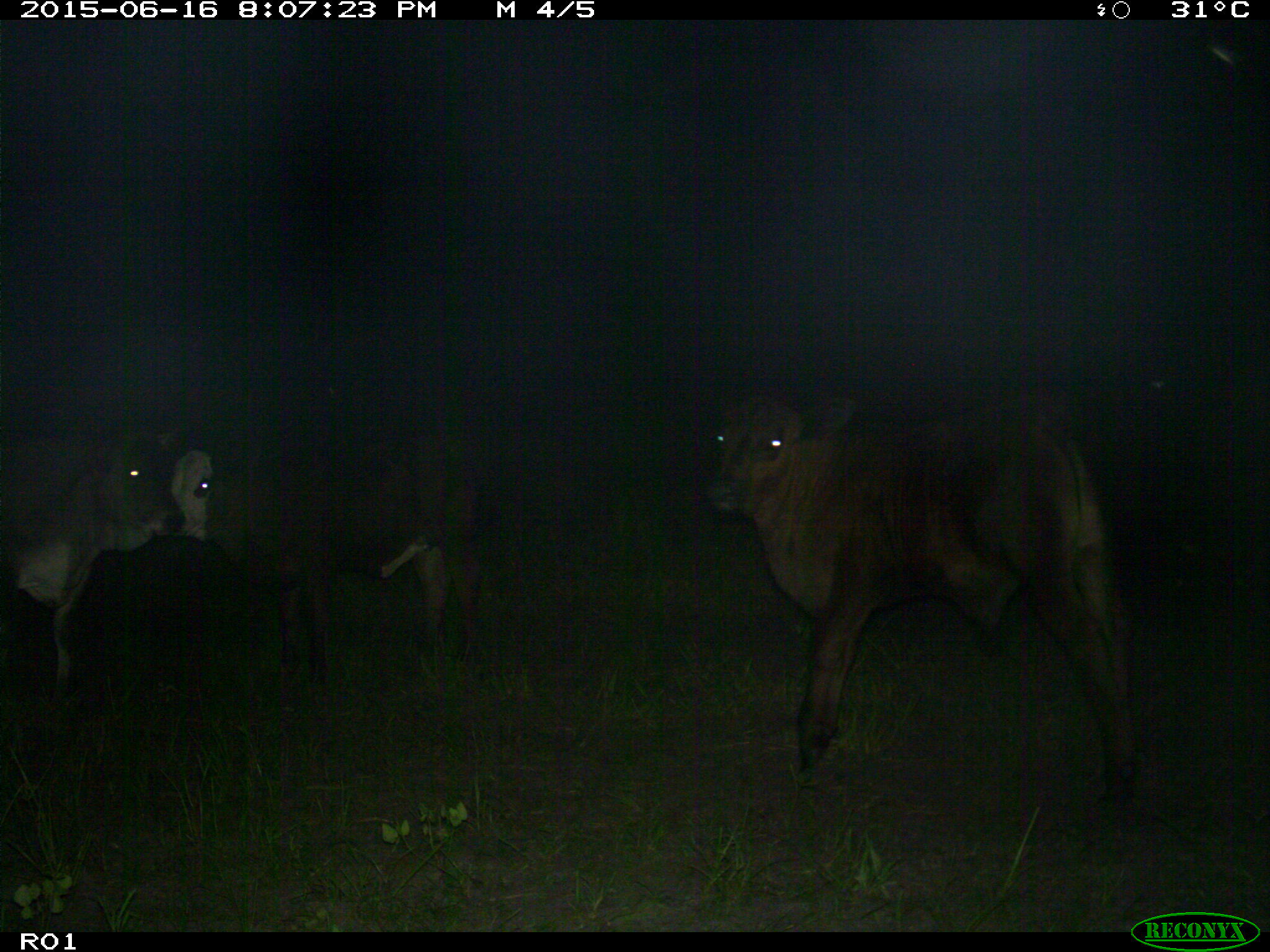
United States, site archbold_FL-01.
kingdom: Animalia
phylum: Chordata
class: Mammalia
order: Artiodactyla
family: Bovidae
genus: Bos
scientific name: Bos taurus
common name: domestic cow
Bos taurus (domestic cow).